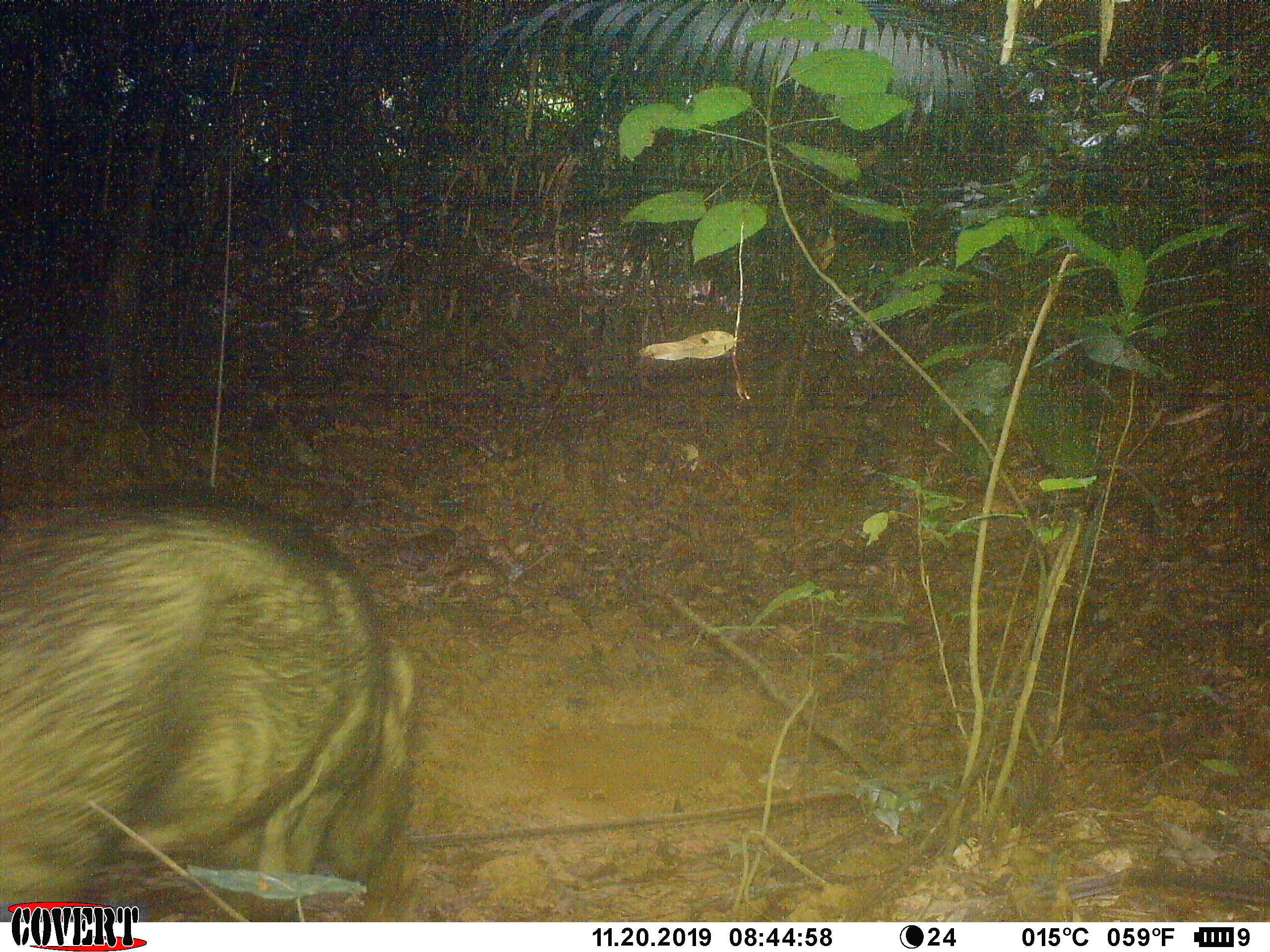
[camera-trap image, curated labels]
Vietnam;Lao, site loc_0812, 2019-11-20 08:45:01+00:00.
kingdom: Animalia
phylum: Chordata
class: Mammalia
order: Artiodactyla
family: Suidae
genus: Sus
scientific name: Sus scrofa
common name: eurasian wild pig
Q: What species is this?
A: Eurasian wild pig (Sus scrofa).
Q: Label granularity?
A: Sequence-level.